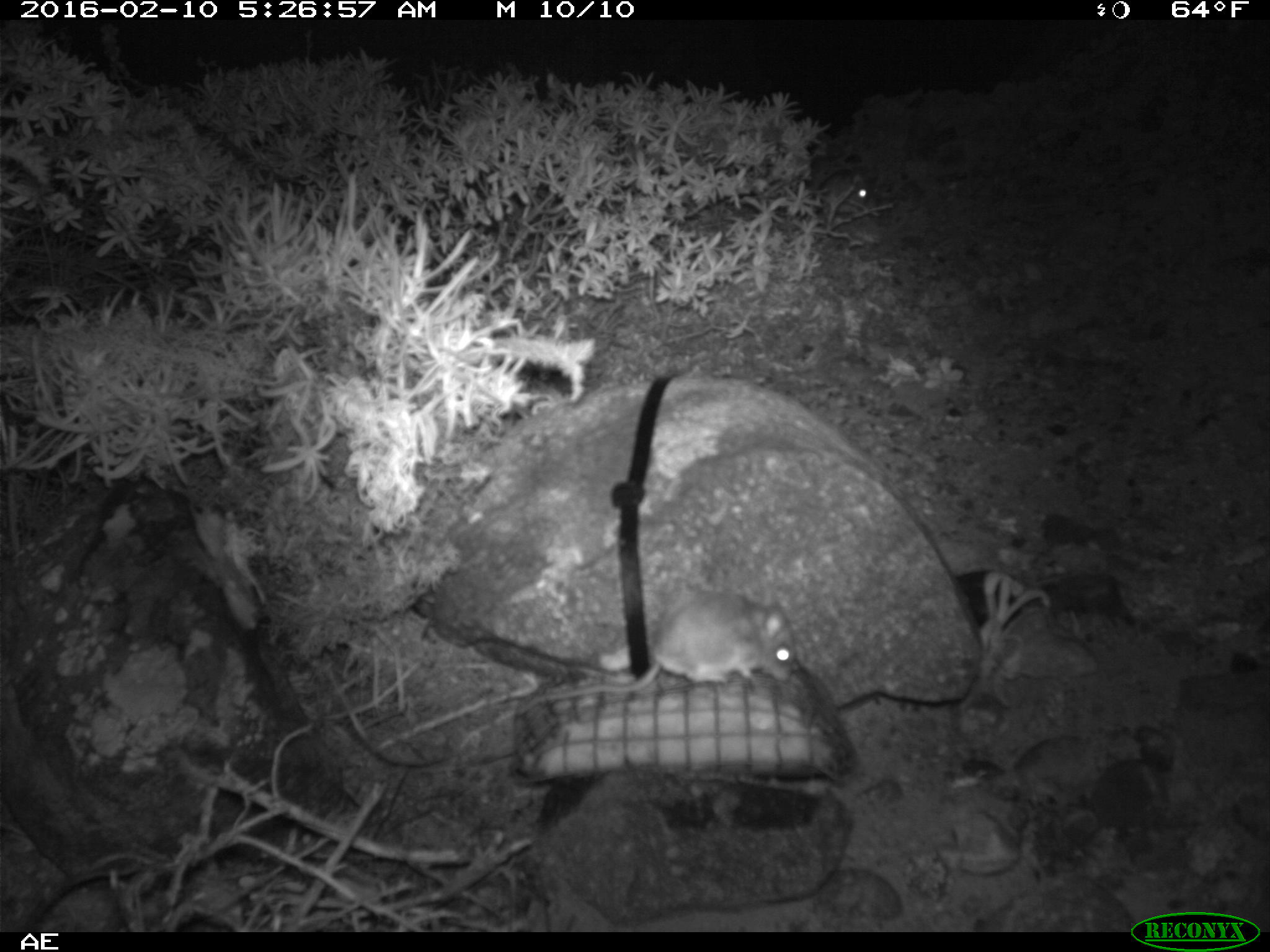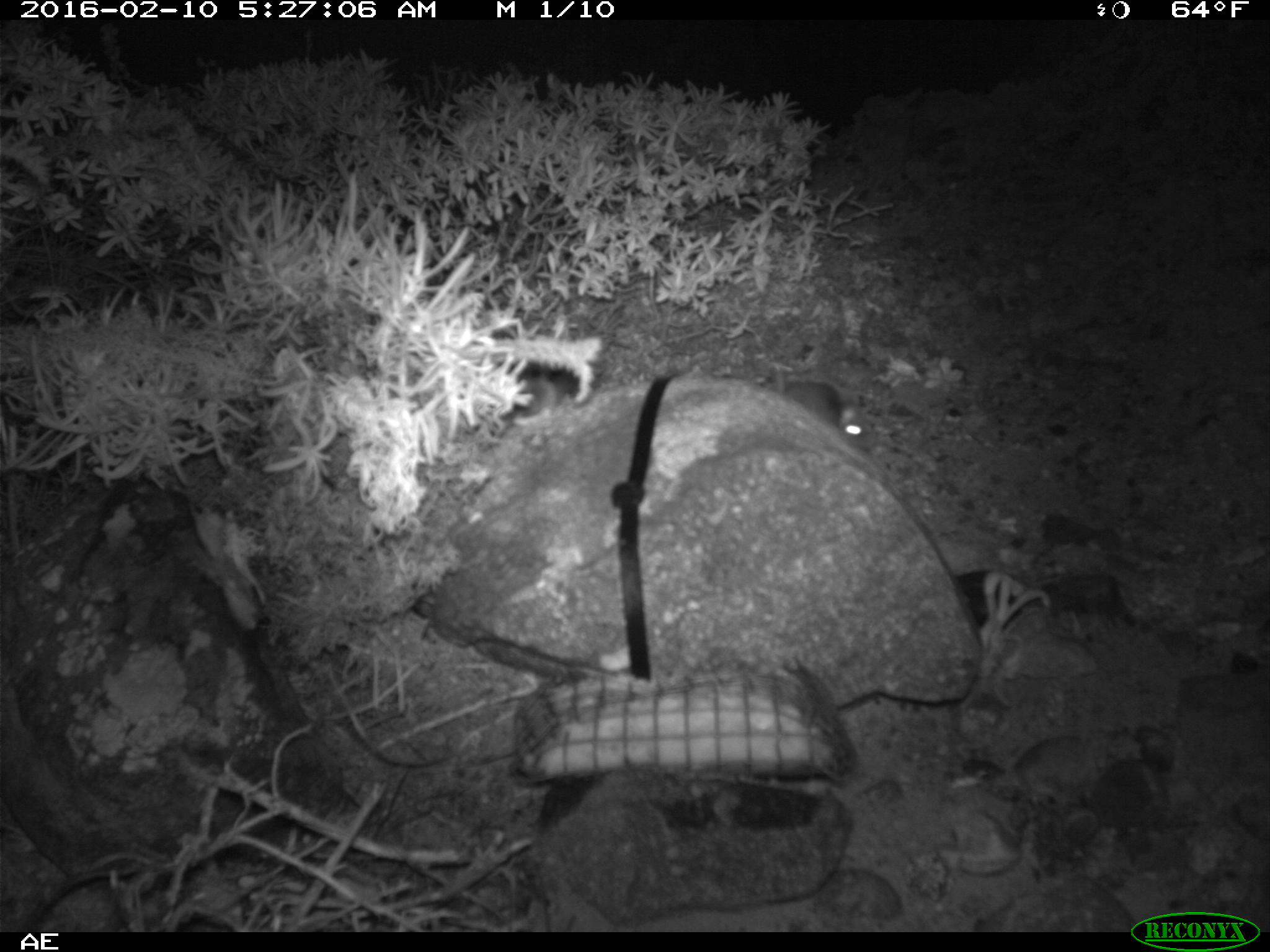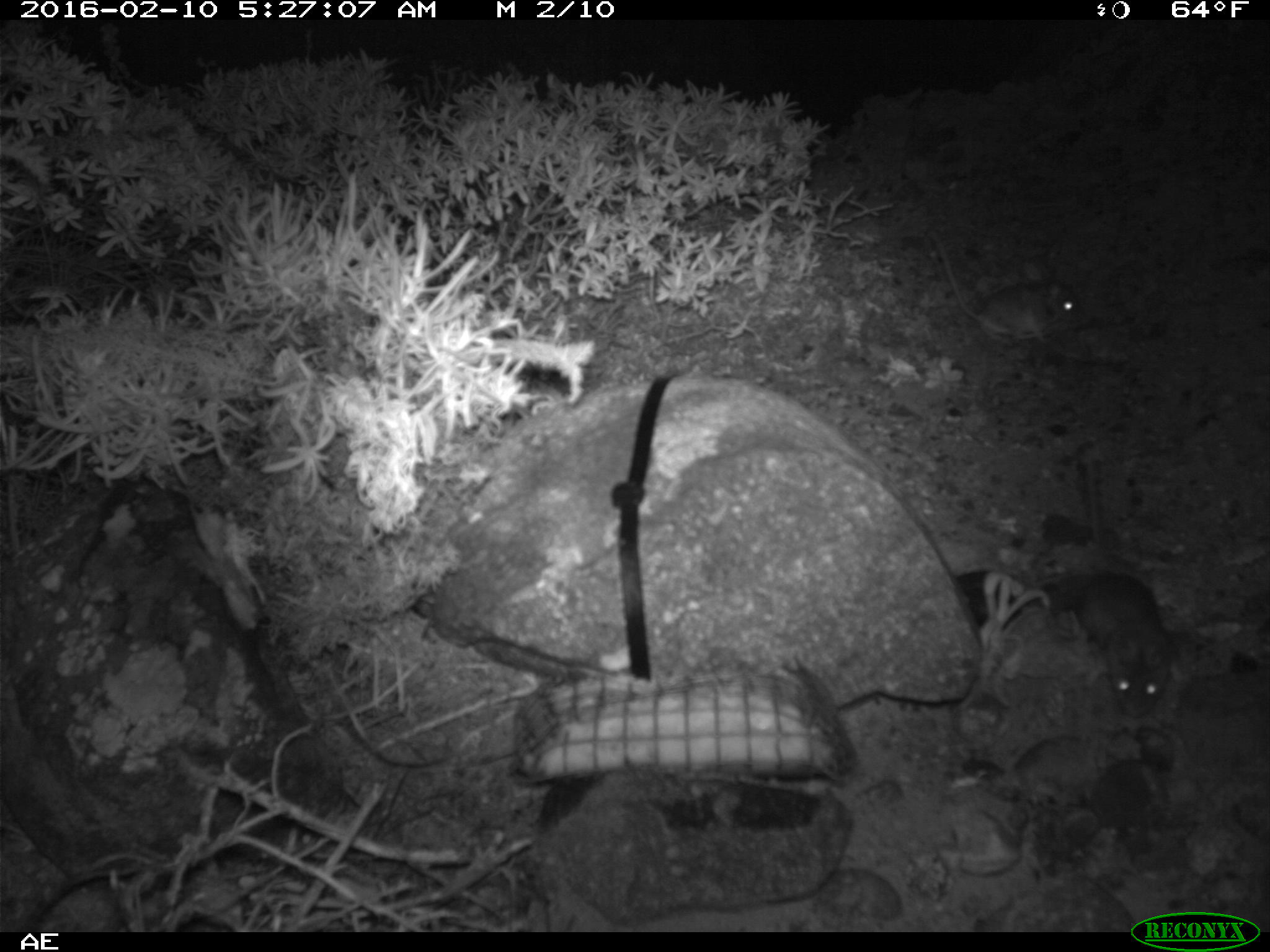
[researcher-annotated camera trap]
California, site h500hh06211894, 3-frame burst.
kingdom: Animalia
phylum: Chordata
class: Mammalia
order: Rodentia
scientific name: Rodentia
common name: rodent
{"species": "rodent (Rodentia)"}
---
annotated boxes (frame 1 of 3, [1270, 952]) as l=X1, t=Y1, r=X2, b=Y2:
rodent: l=509, t=589, r=793, b=716; l=827, t=169, r=881, b=213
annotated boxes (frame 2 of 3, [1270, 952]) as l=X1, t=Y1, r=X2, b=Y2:
rodent: l=781, t=381, r=881, b=451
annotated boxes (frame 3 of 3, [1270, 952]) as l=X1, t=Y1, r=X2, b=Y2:
rodent: l=1048, t=457, r=1181, b=716; l=925, t=229, r=1084, b=338